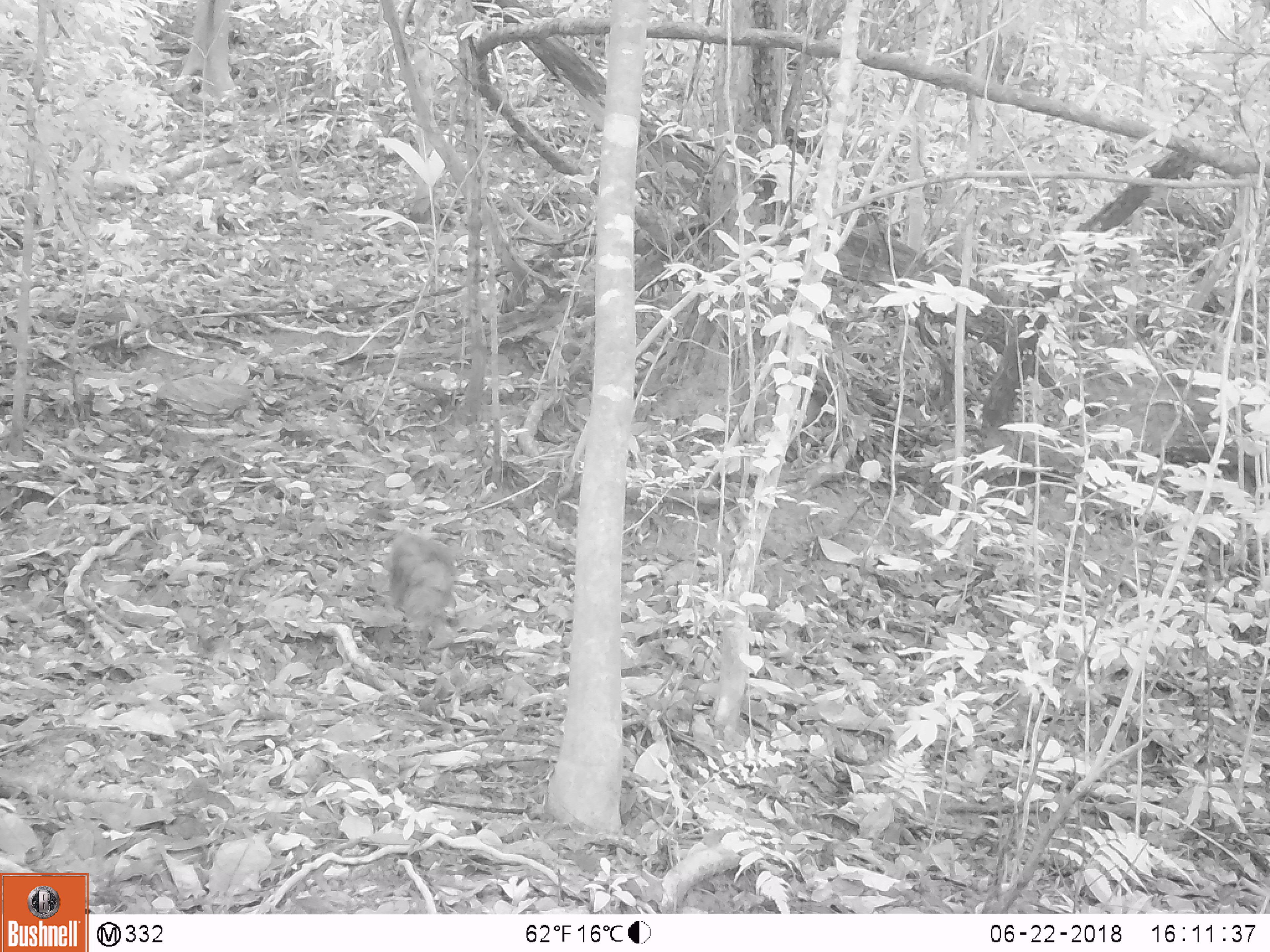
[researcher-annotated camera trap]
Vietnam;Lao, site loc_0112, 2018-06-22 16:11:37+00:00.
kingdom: Animalia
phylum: Chordata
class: Aves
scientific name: Aves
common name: bird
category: unidentified bird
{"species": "unidentified bird (bird) (Aves)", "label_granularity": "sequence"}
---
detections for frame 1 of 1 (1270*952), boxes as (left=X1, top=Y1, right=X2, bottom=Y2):
unidentified bird: (left=387, top=531, right=457, bottom=651)